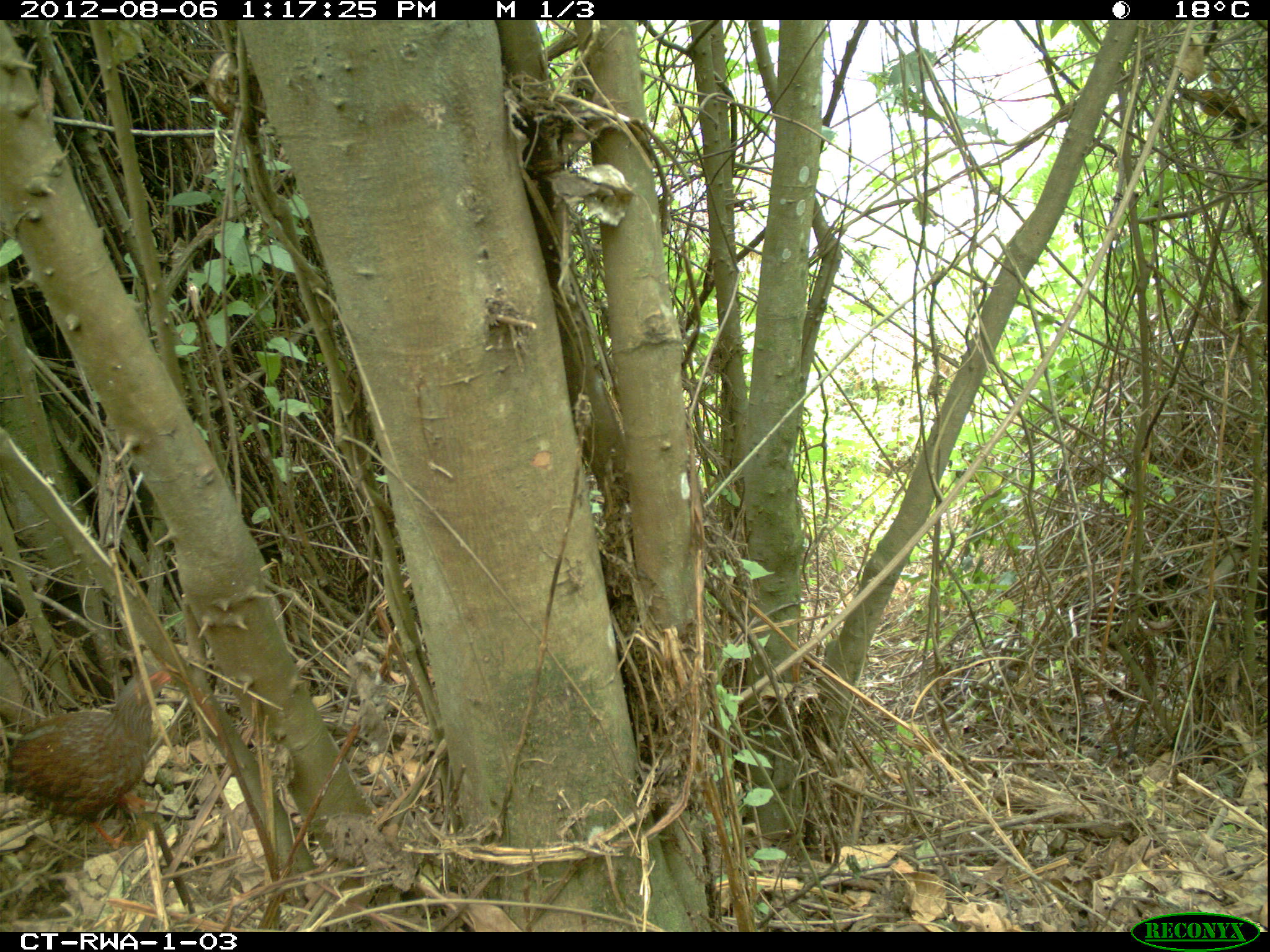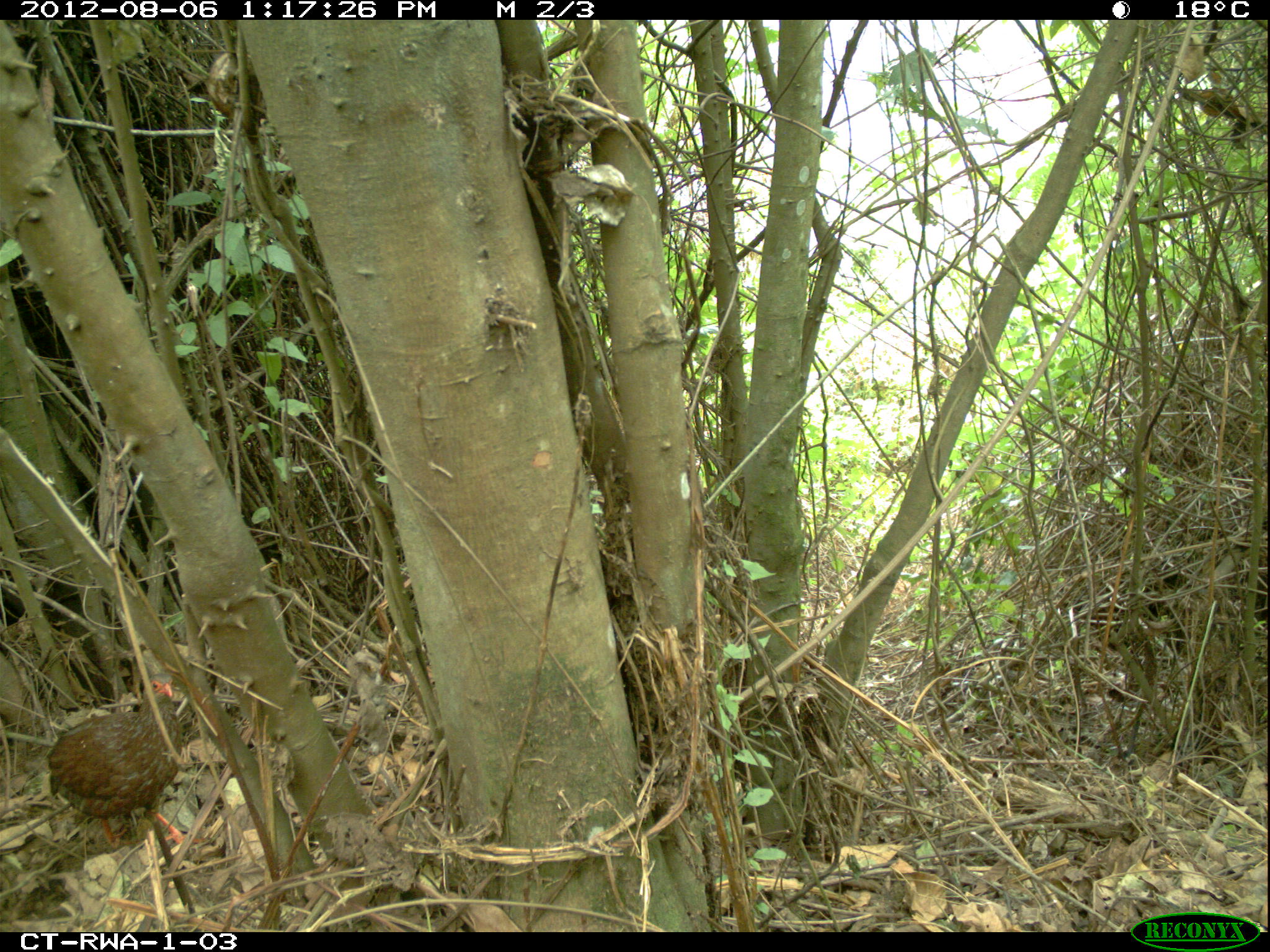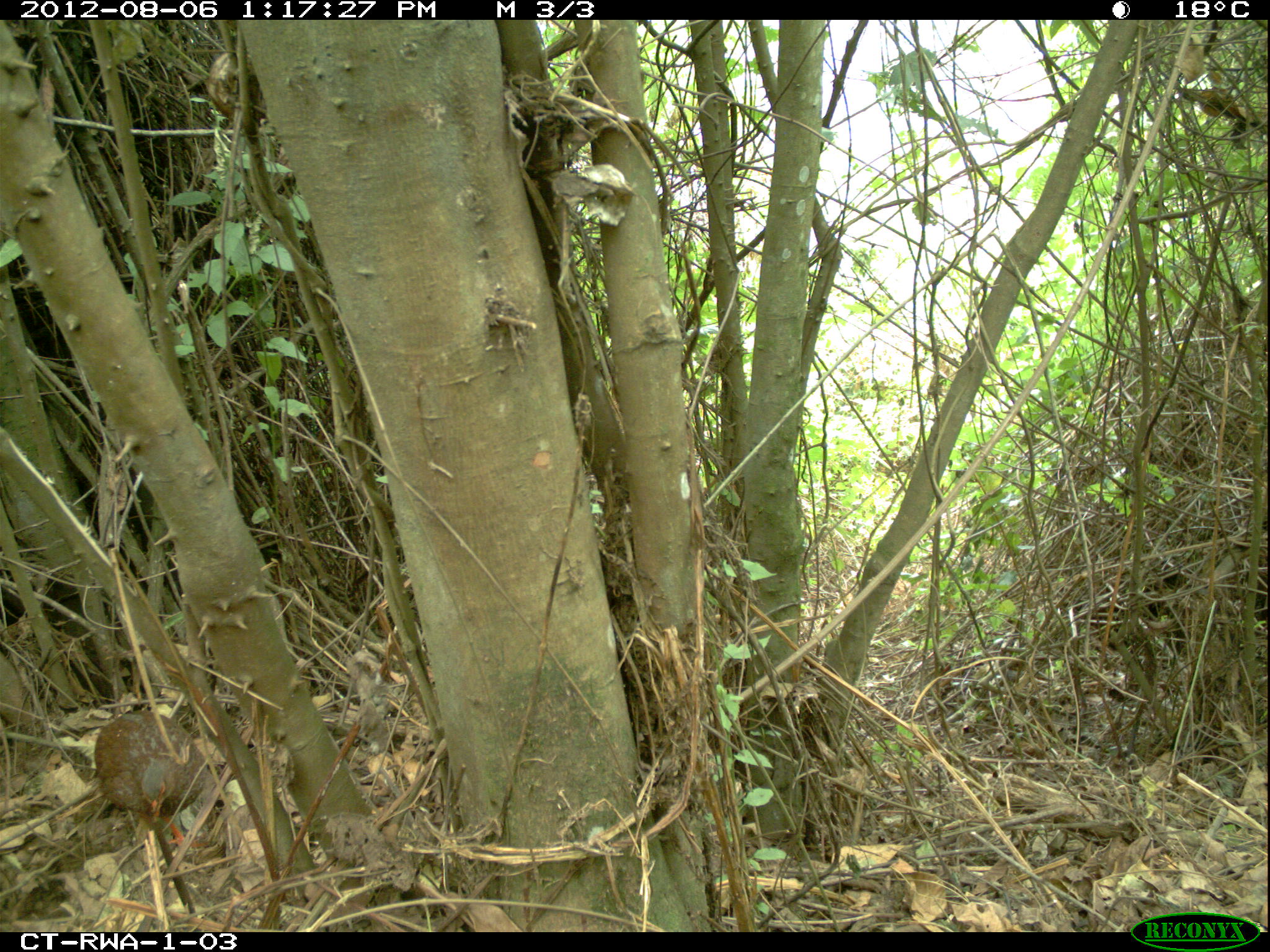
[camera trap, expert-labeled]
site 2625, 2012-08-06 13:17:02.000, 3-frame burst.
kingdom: Animalia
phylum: Chordata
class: Aves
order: Galliformes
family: Phasianidae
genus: Pternistis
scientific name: Pternistis nobilis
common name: handsome francolin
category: francolinus nobilis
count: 1